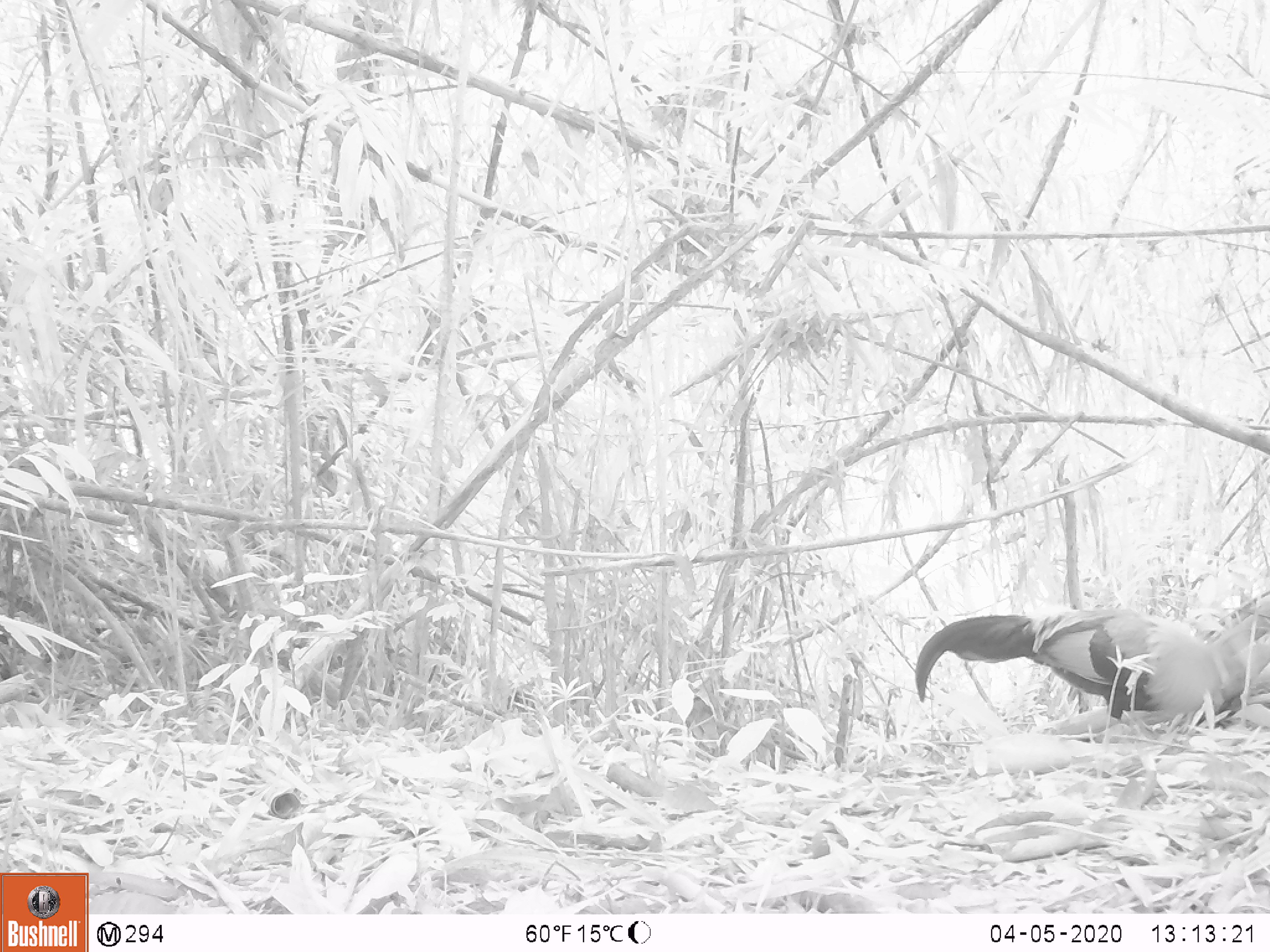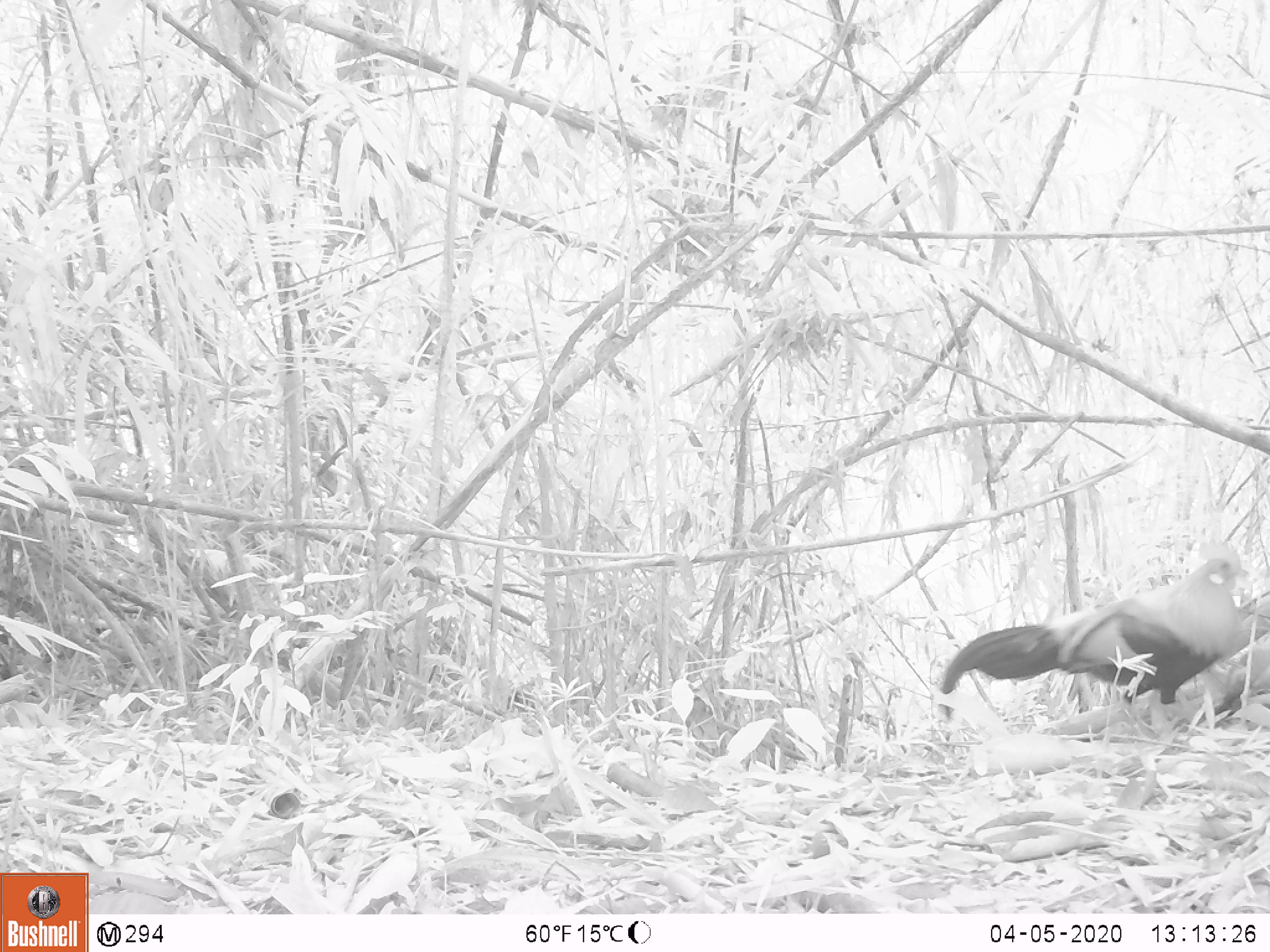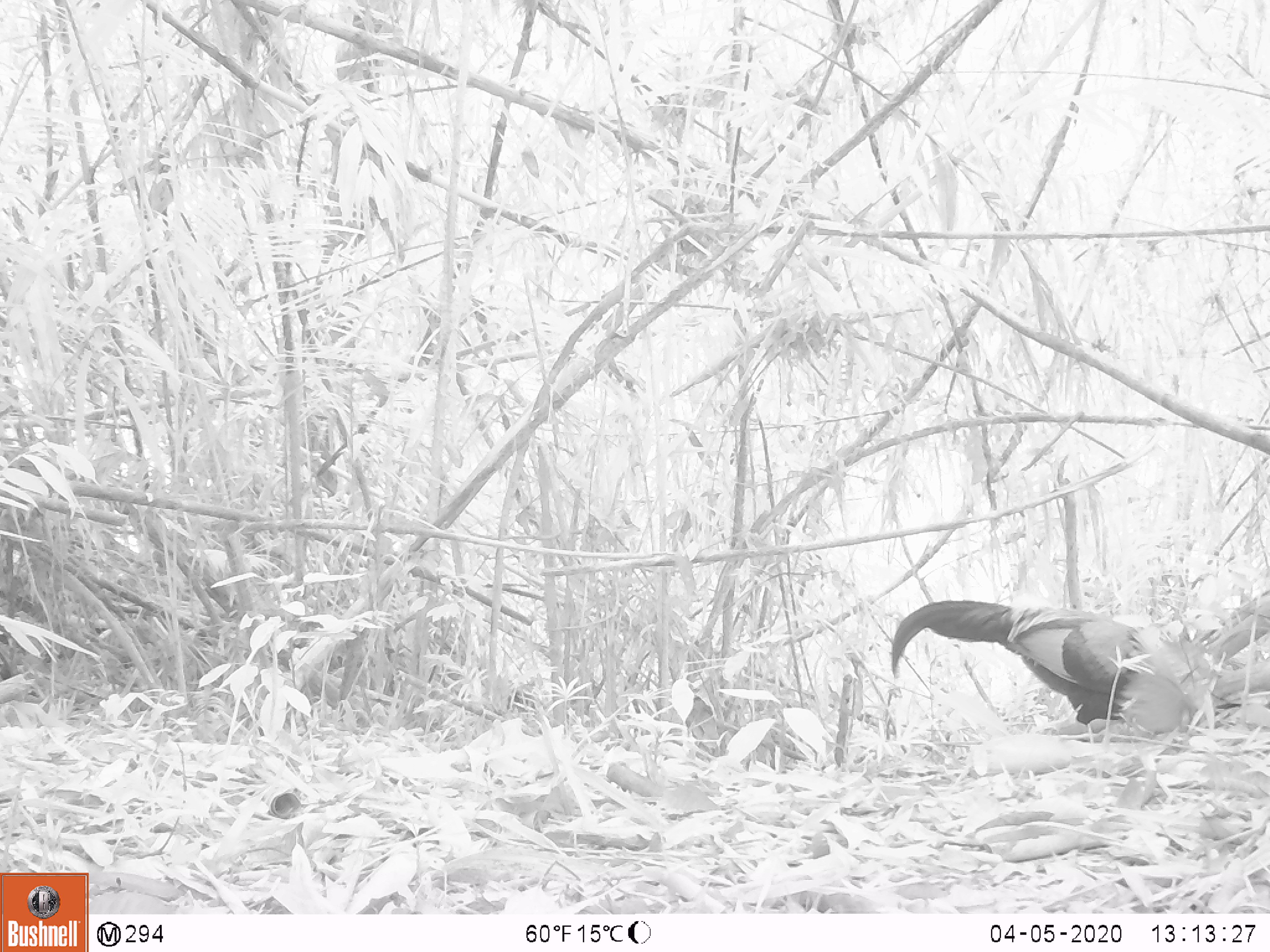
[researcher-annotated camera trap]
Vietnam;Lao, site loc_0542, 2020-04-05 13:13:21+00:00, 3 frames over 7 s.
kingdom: Animalia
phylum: Chordata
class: Aves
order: Galliformes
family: Phasianidae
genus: Gallus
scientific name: Gallus gallus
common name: red junglefowl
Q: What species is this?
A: Red junglefowl (Gallus gallus).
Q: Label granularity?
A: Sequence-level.